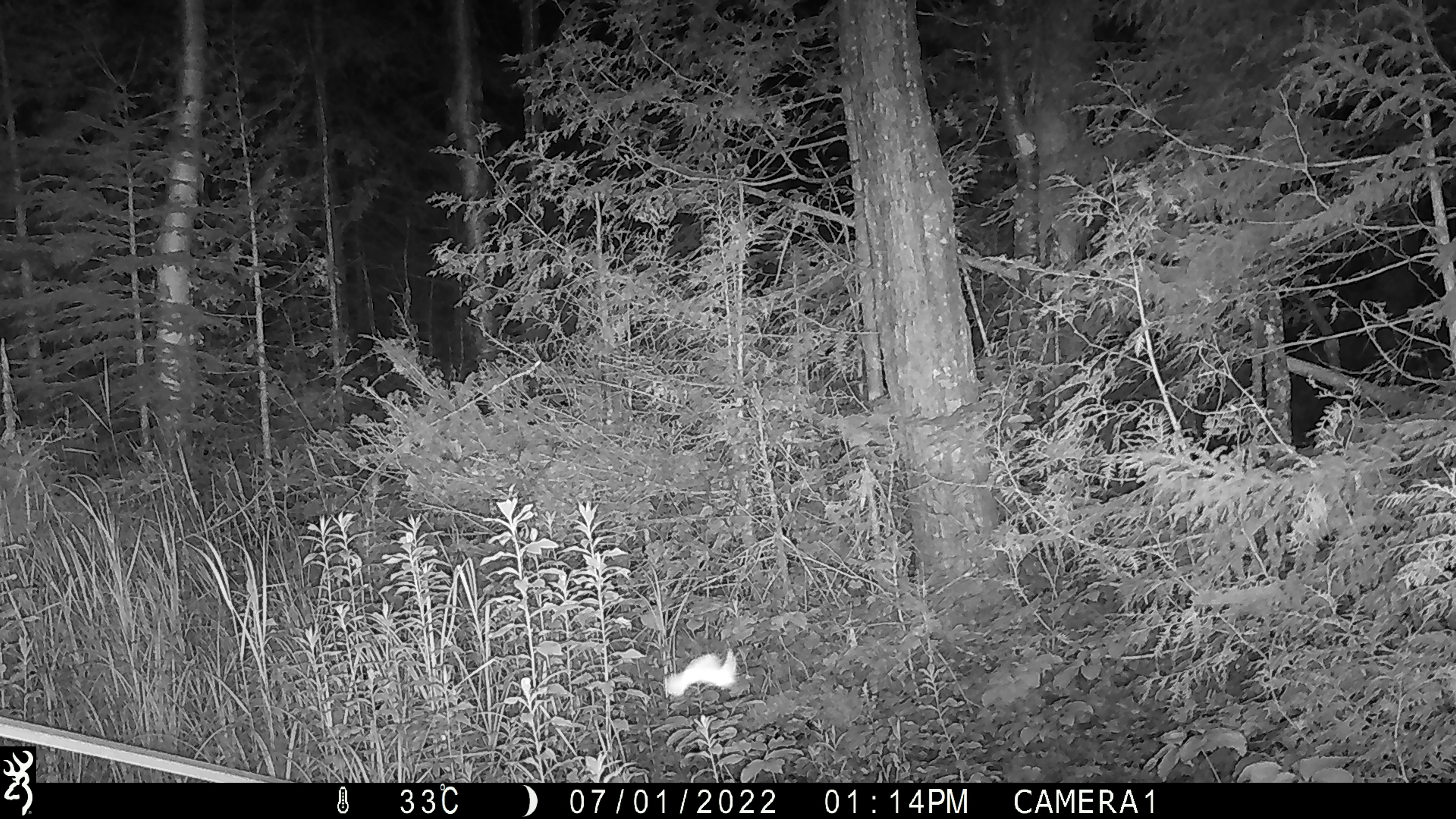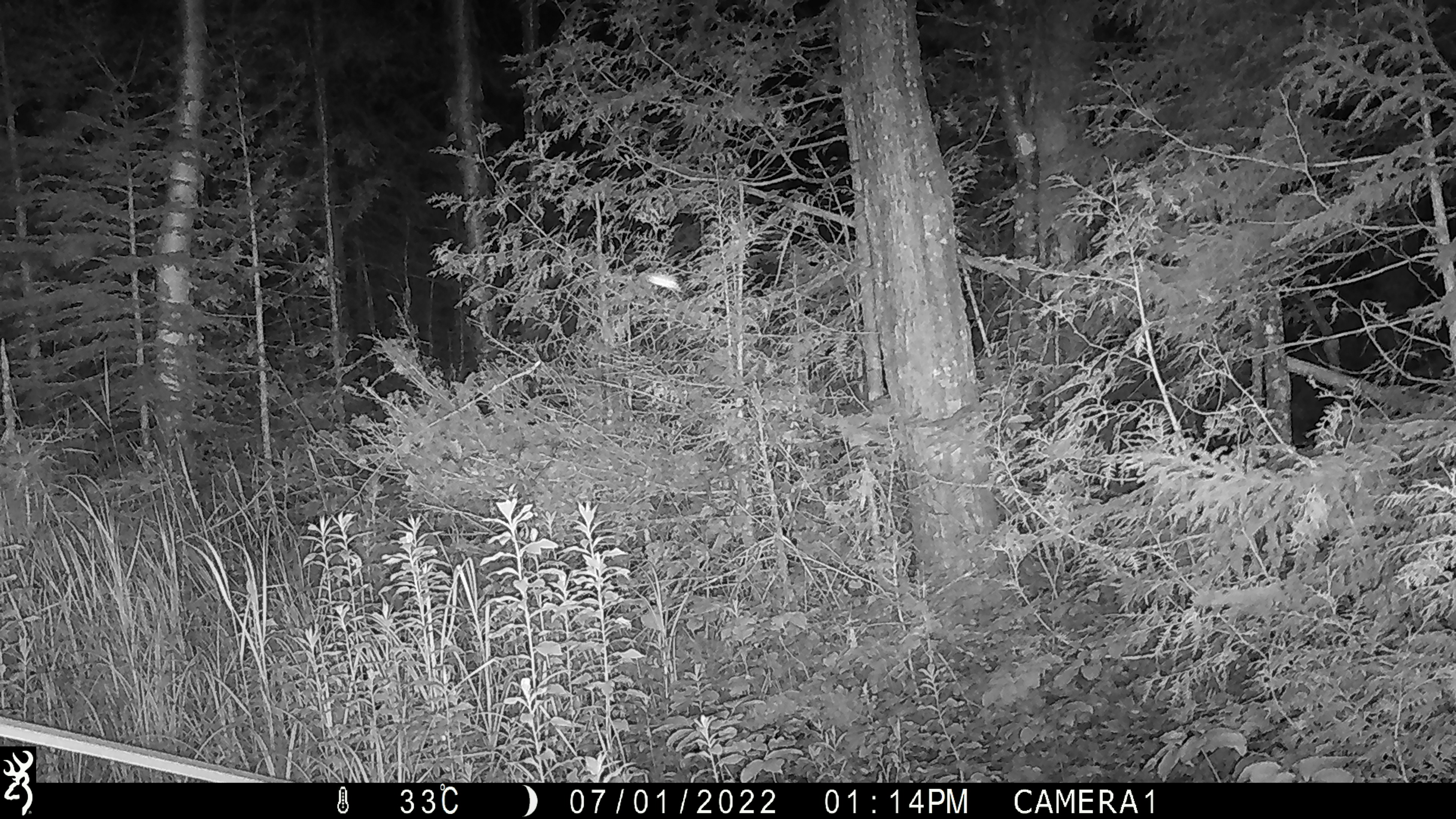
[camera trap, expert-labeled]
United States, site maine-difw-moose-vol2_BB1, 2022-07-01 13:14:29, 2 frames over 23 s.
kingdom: Animalia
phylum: Chordata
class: Aves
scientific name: Aves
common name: bird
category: bird sp.